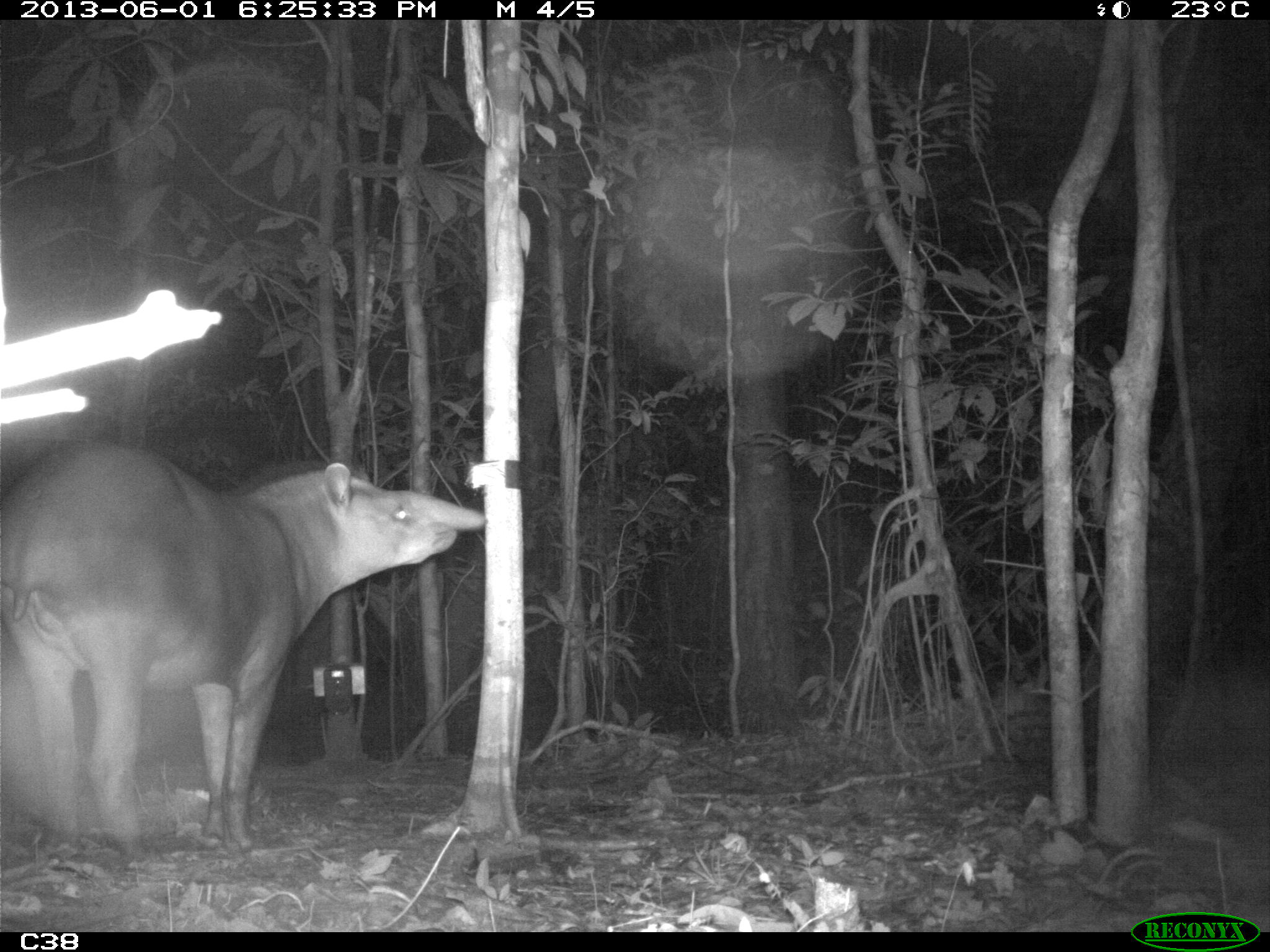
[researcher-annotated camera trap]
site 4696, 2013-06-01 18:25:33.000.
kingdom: Animalia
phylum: Chordata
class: Mammalia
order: Perissodactyla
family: Tapiridae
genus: Tapirus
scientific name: Tapirus terrestris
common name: south american tapir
Tapirus terrestris (south american tapir), count 1, age adult, sex male.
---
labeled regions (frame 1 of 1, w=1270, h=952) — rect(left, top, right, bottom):
tapirus terrestris: rect(1, 436, 489, 854)